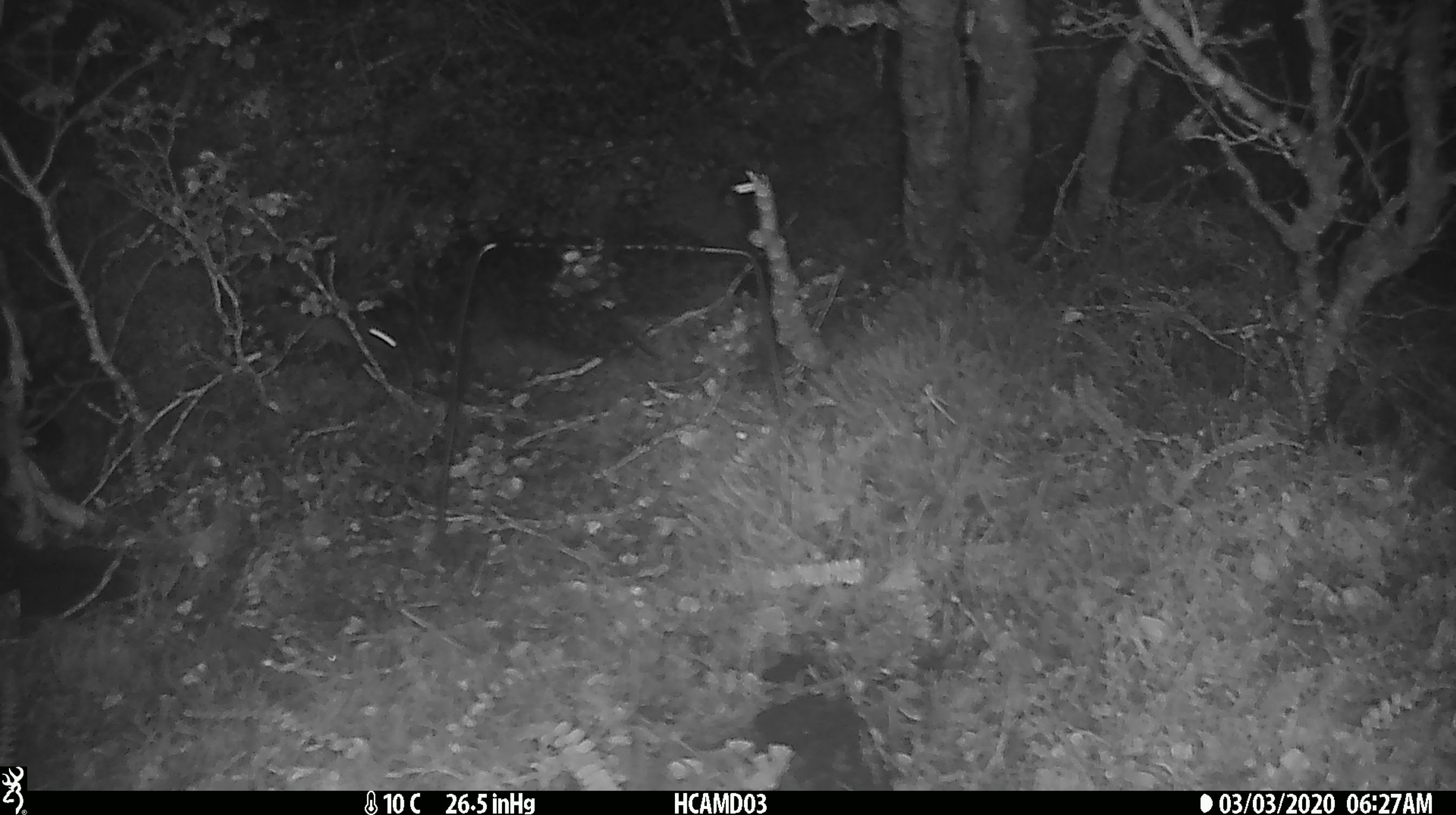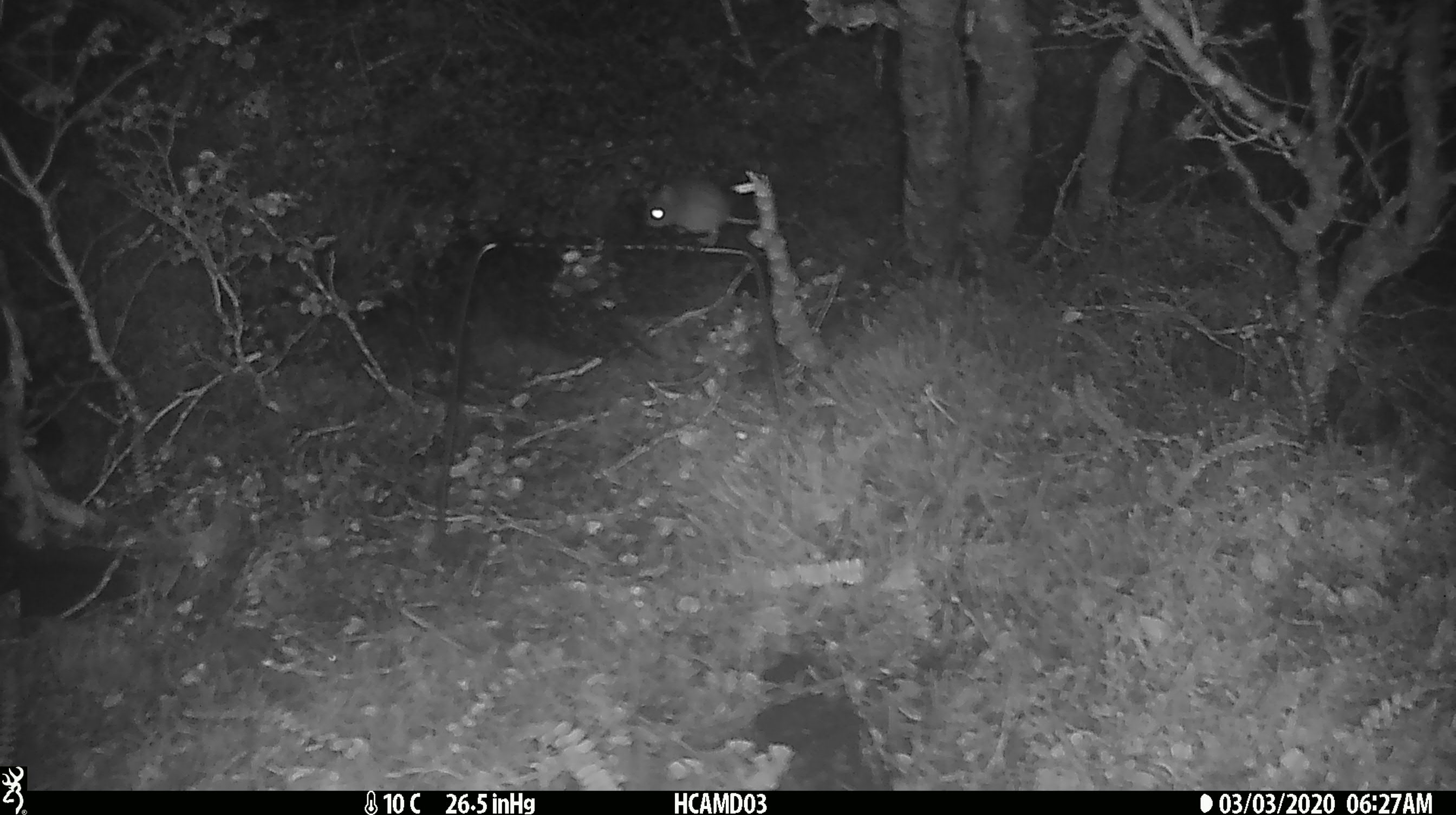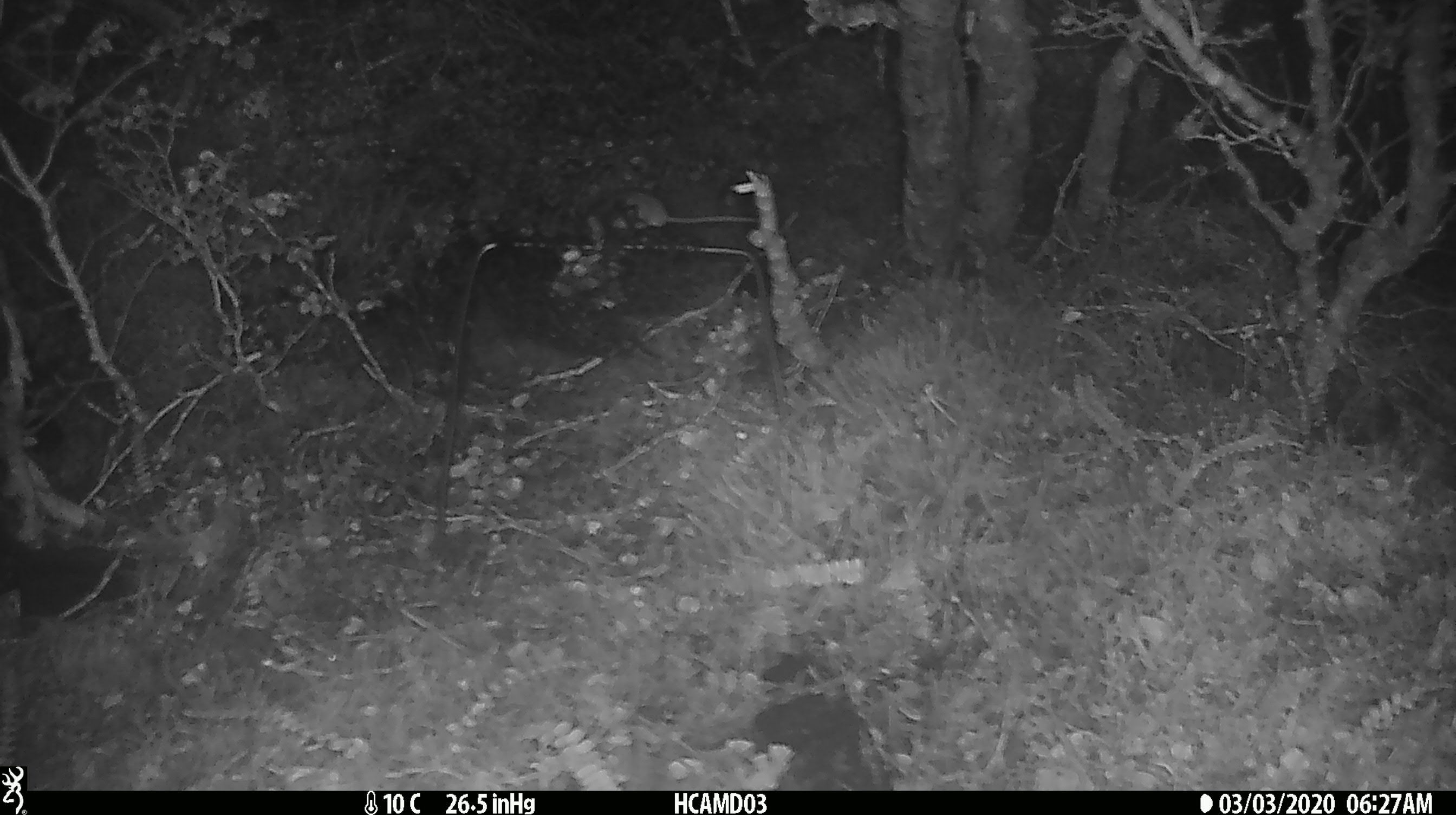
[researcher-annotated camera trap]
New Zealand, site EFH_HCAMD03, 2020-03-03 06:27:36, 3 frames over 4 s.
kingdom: Animalia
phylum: Chordata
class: Mammalia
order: Rodentia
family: Muridae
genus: Mus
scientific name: Mus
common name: mouse